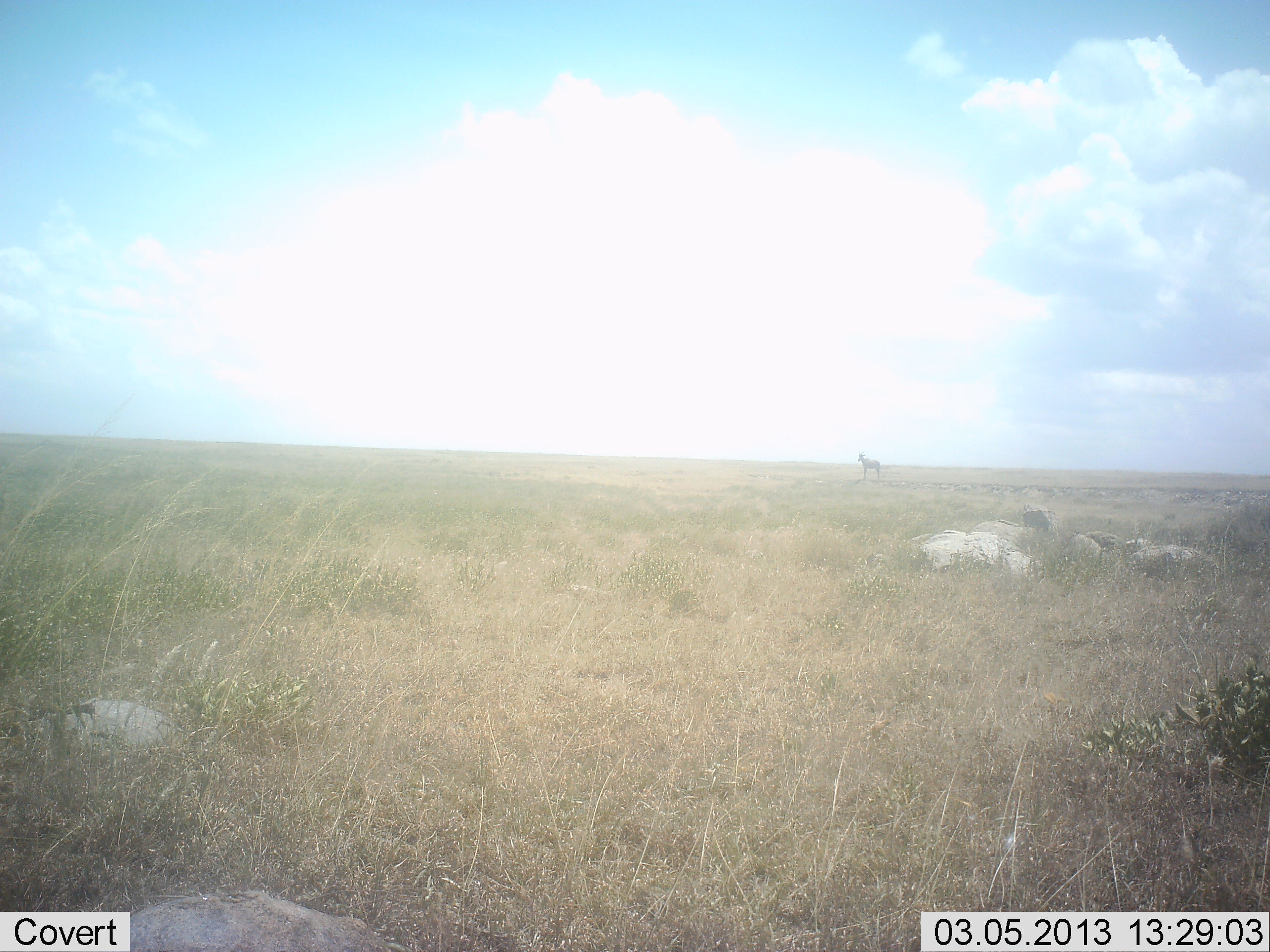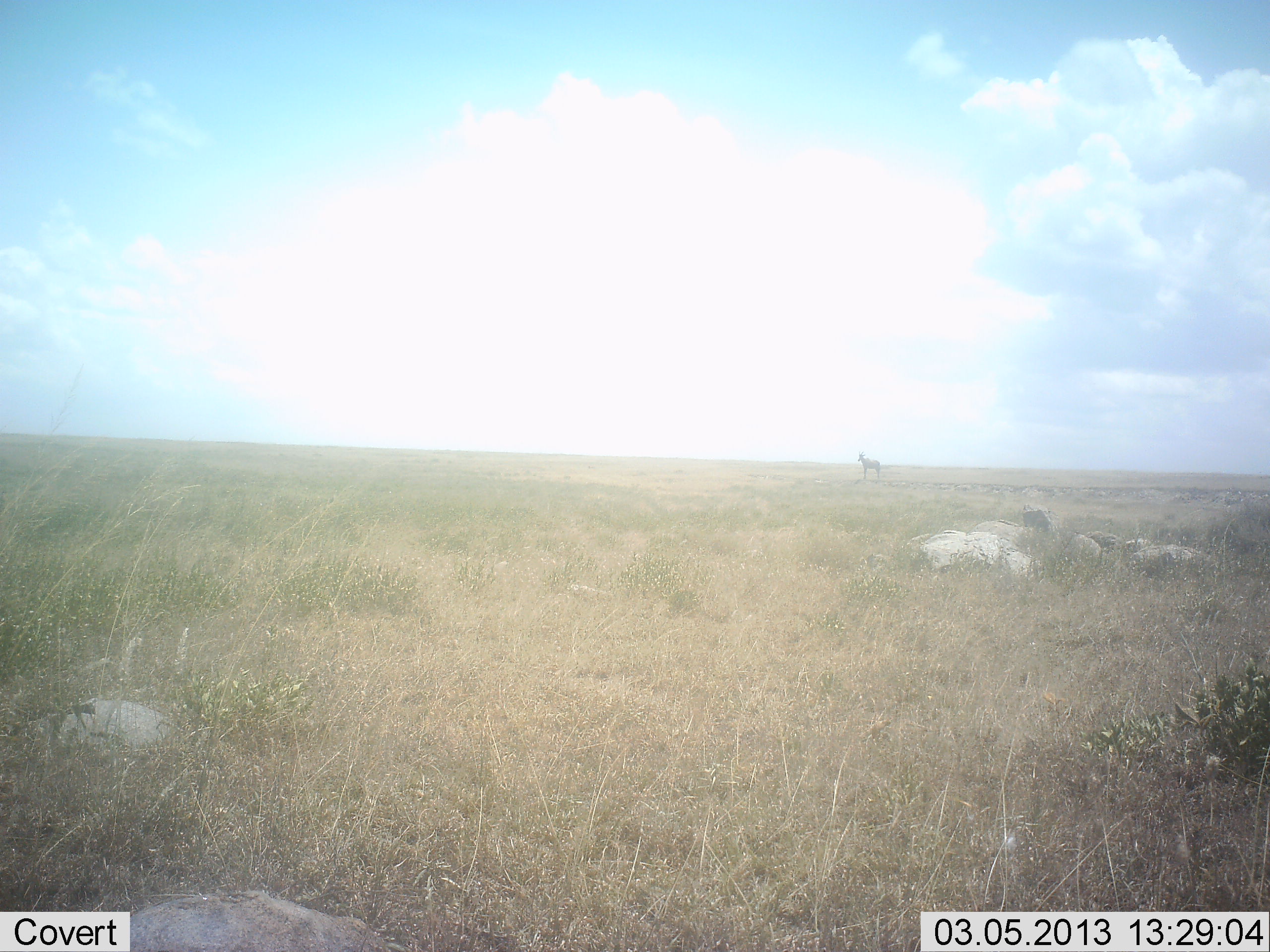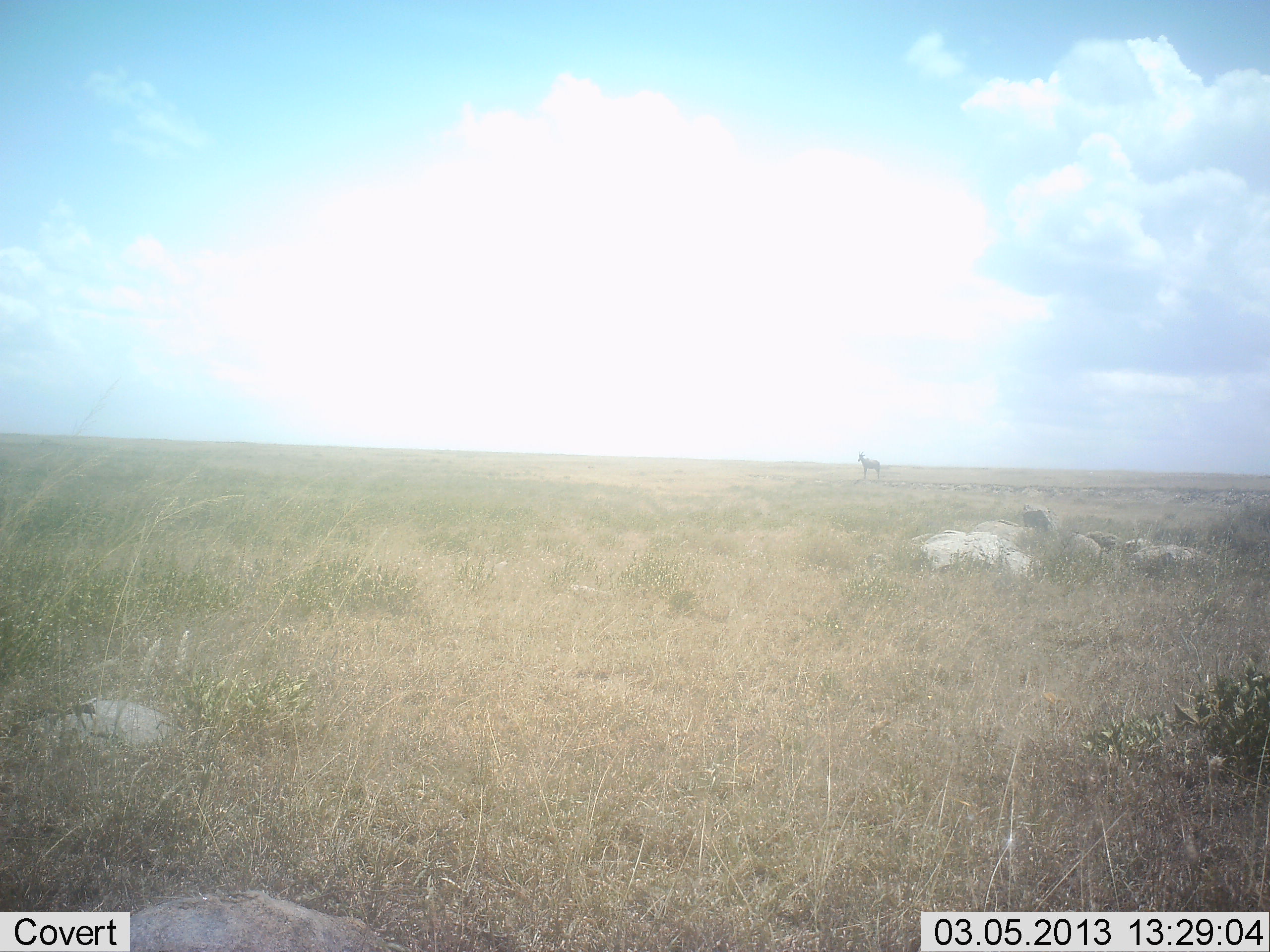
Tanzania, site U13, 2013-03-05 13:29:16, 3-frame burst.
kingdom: Animalia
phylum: Chordata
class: Mammalia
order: Artiodactyla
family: Bovidae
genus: Alcelaphus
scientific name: Alcelaphus buselaphus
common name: hartebeest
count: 1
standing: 100%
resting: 0%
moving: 0%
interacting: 0%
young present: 0%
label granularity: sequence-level